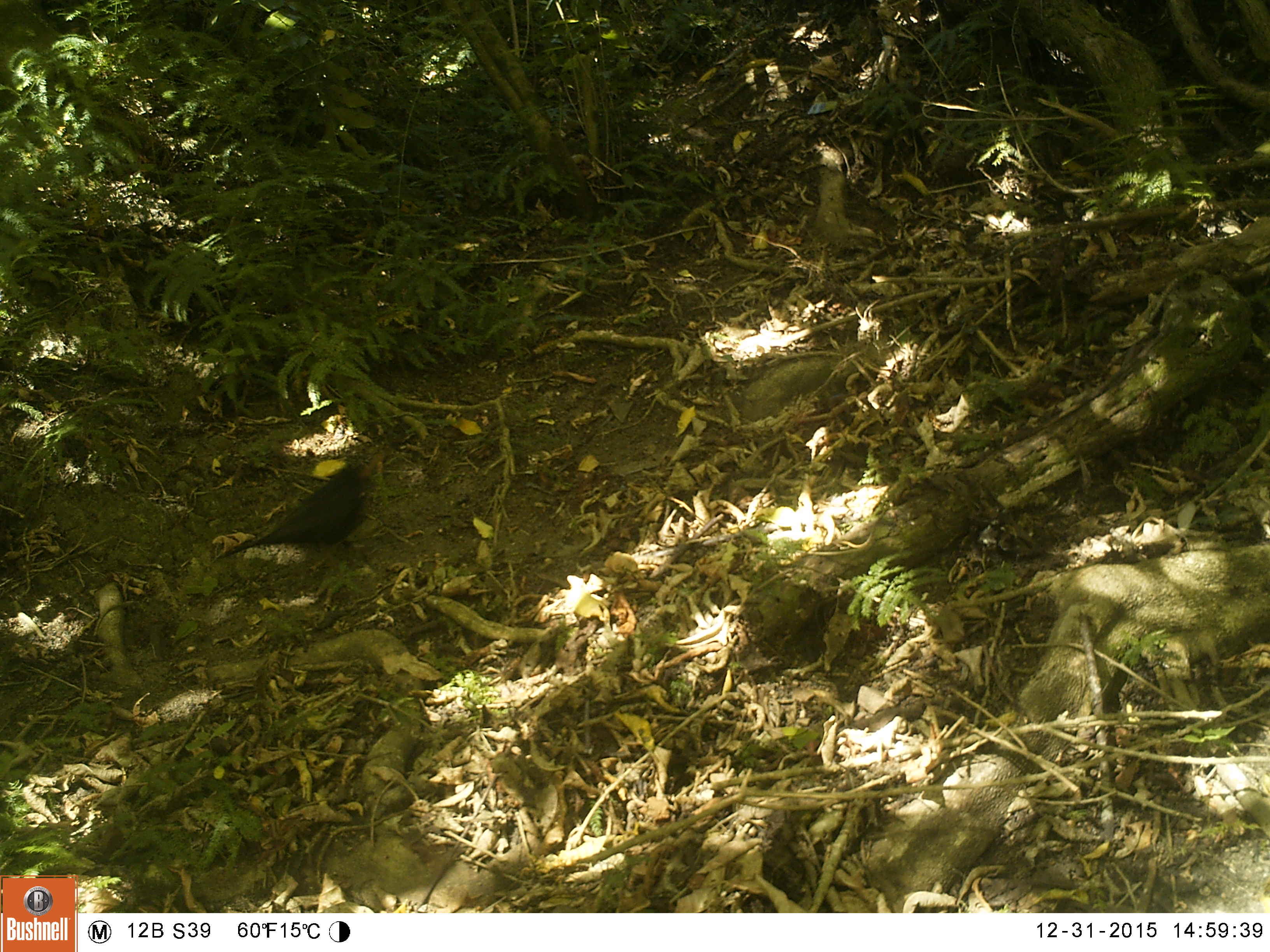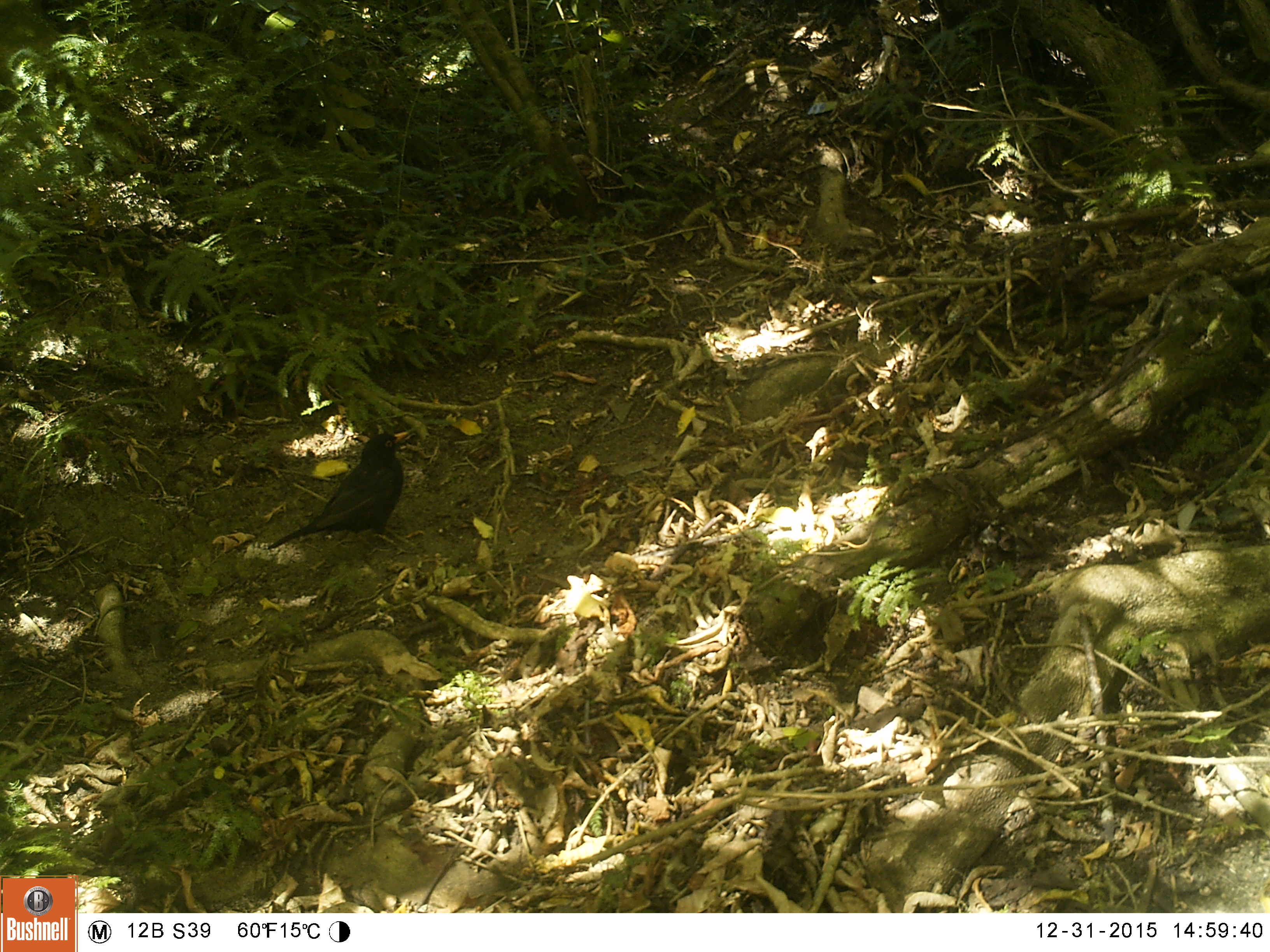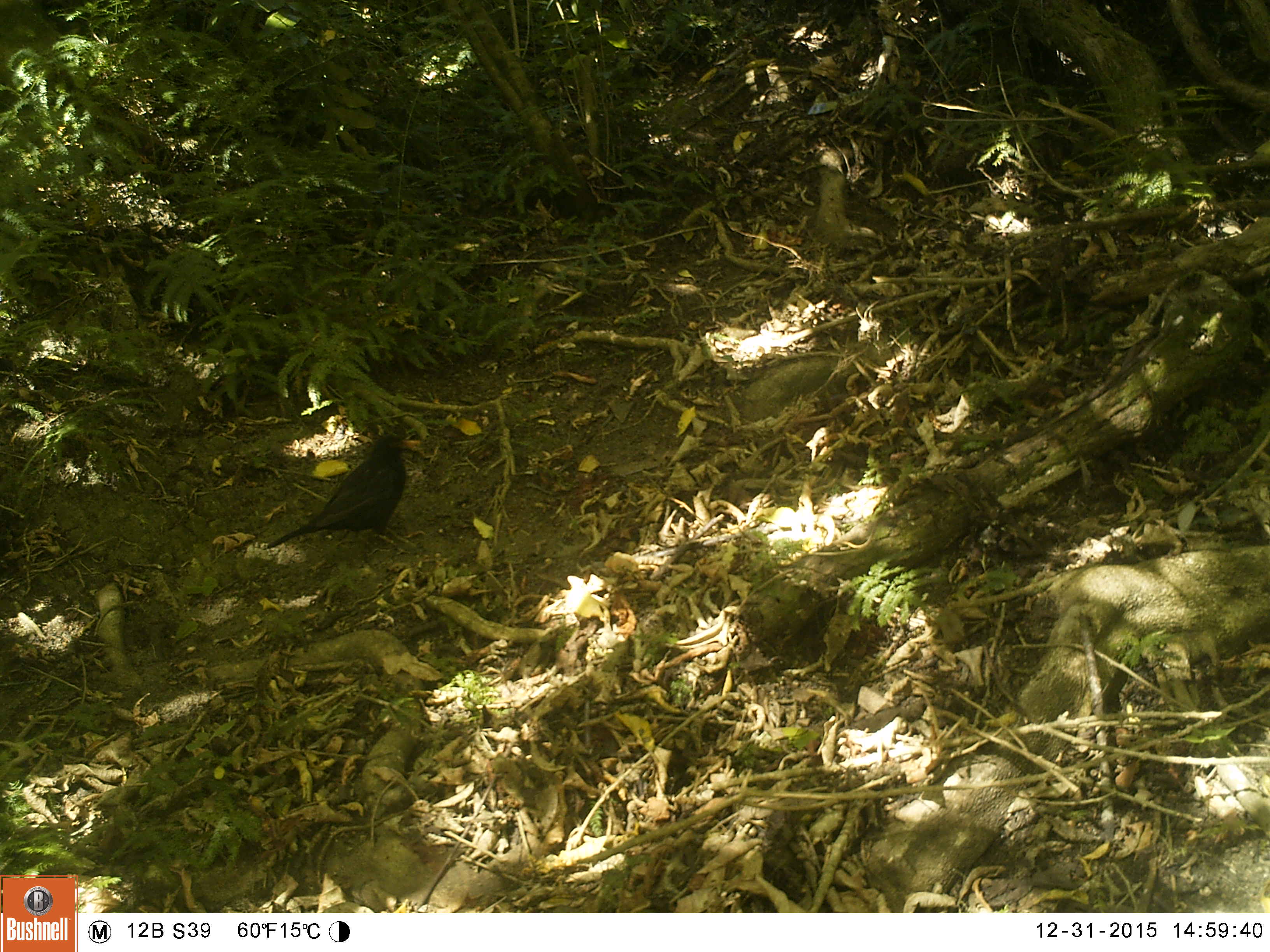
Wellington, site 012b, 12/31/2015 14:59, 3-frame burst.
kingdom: Animalia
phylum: Chordata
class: Aves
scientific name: Aves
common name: bird